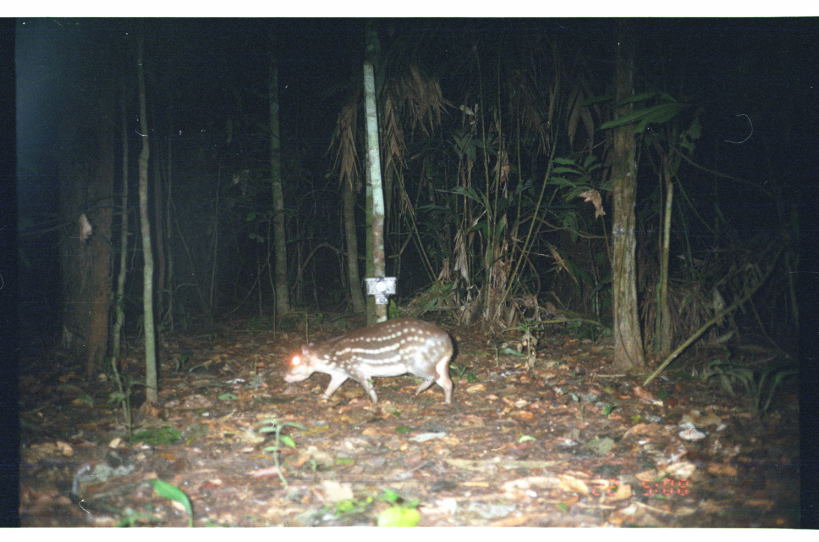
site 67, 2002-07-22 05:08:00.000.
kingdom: Animalia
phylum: Chordata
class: Mammalia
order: Rodentia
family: Cuniculidae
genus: Cuniculus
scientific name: Cuniculus paca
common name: spotted paca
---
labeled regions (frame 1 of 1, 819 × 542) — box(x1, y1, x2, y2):
cuniculus paca: box(281, 316, 454, 405)